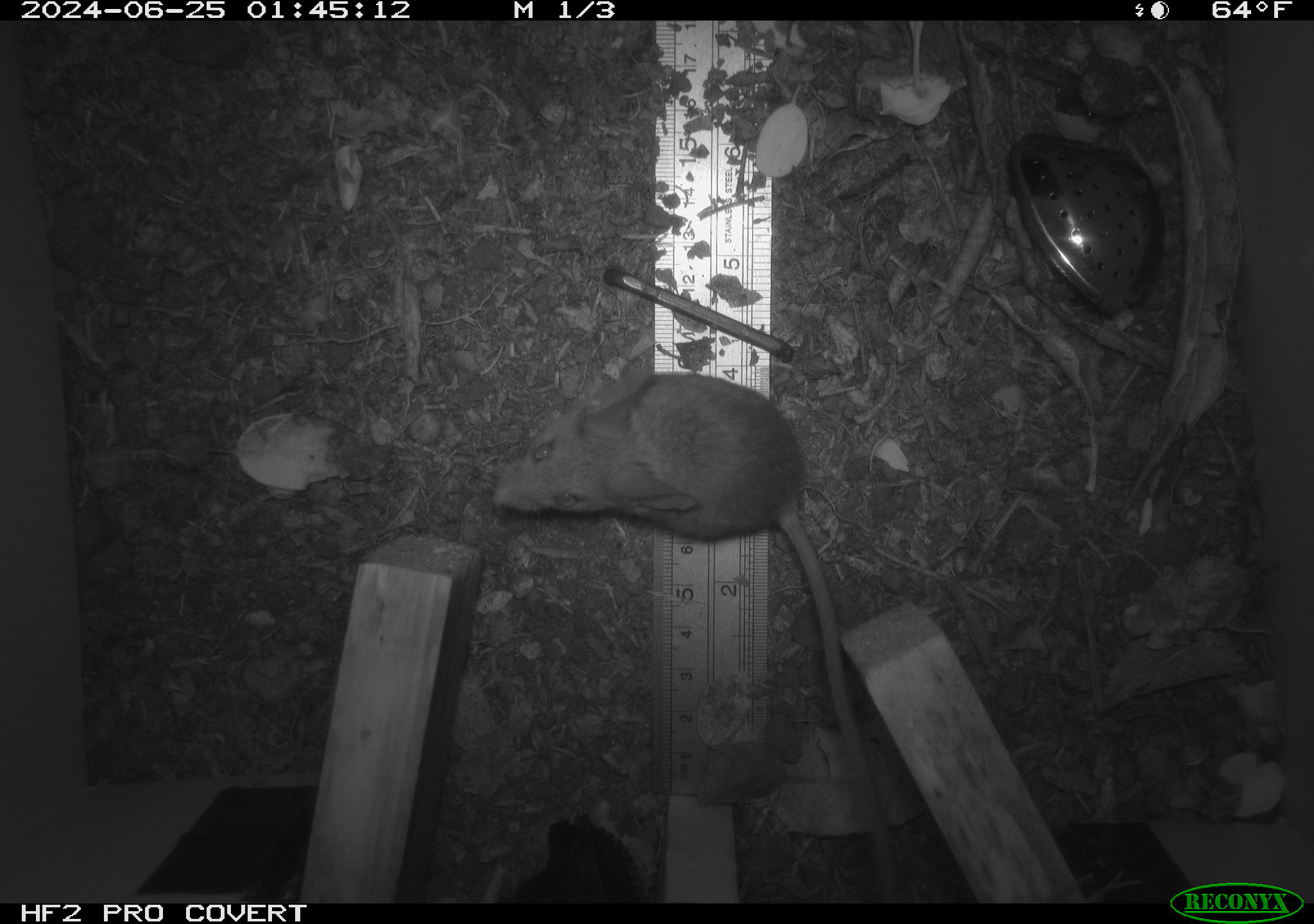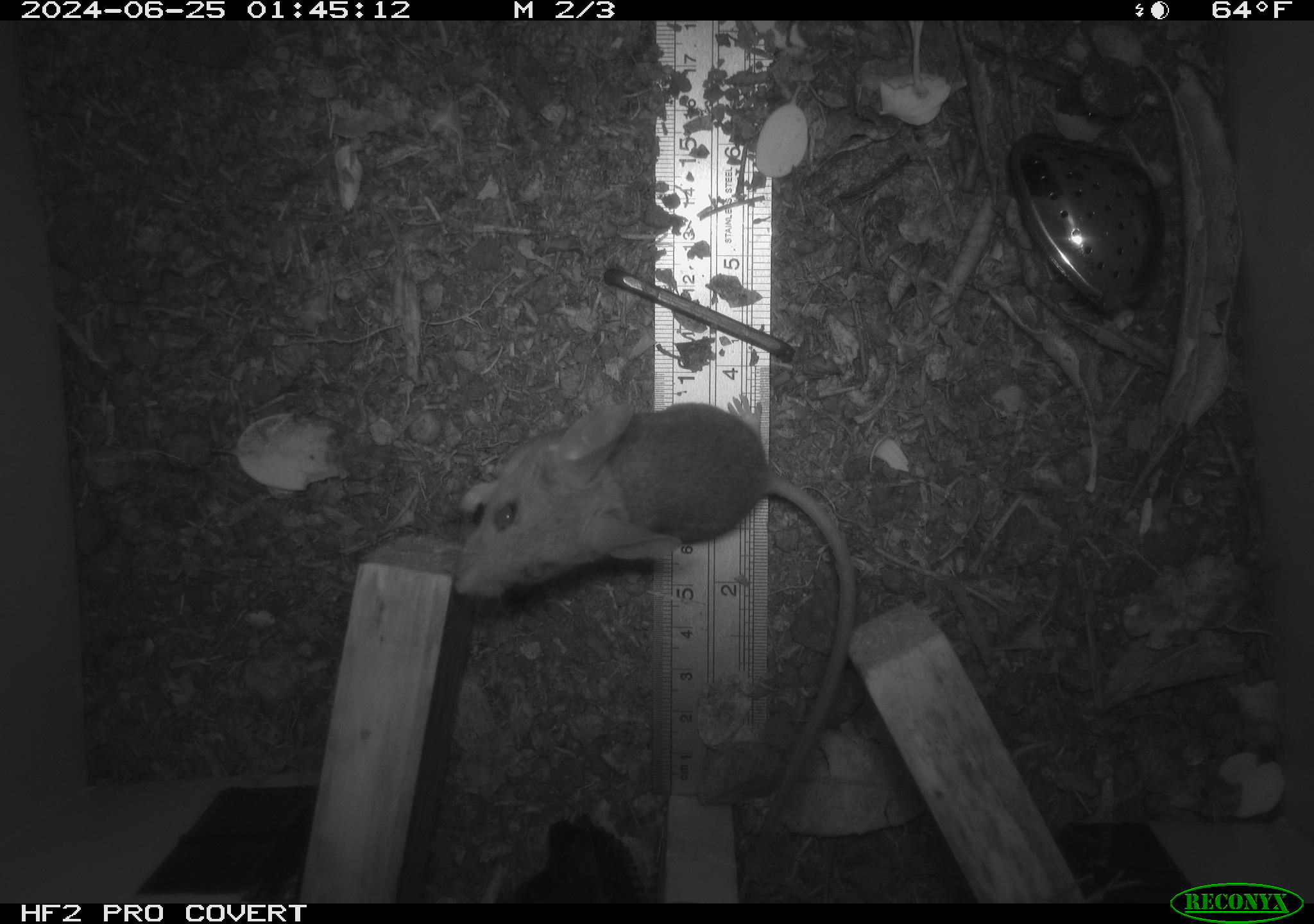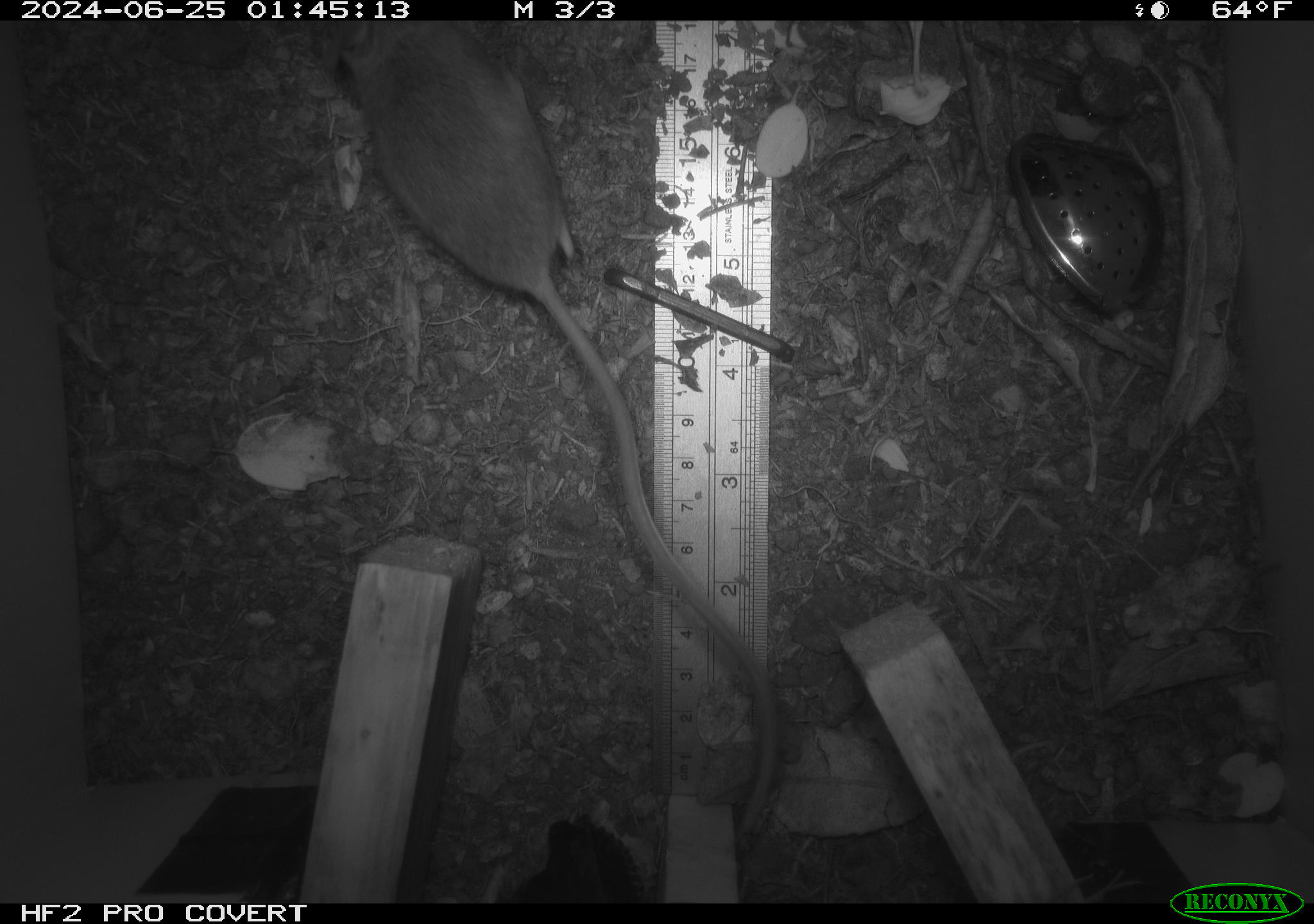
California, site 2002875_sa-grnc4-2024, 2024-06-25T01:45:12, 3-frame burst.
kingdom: Animalia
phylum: Chordata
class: Mammalia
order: Rodentia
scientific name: Rodentia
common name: rodent